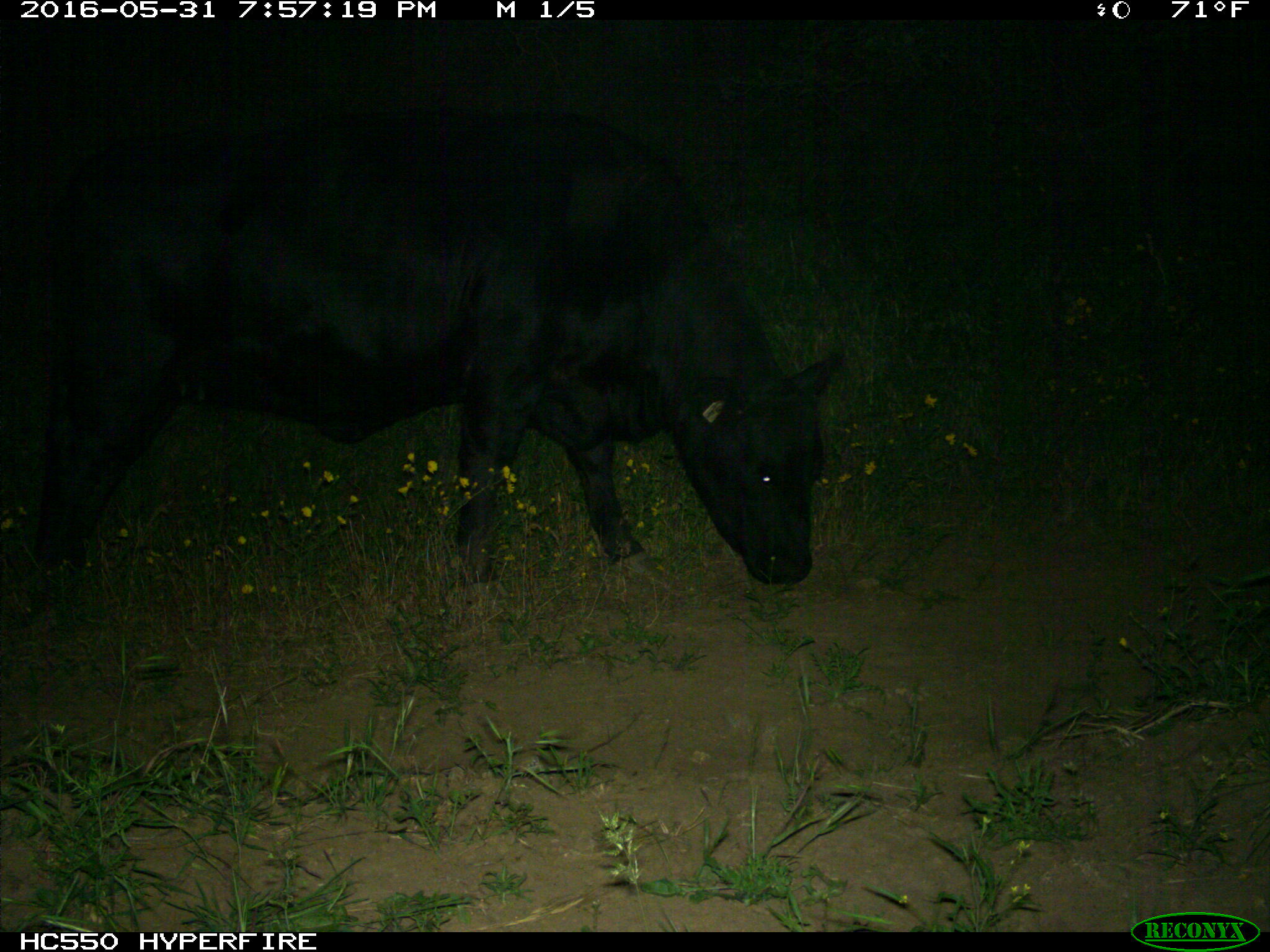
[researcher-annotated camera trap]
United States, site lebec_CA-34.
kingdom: Animalia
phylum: Chordata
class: Mammalia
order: Artiodactyla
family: Bovidae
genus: Bos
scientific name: Bos taurus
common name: domestic cow